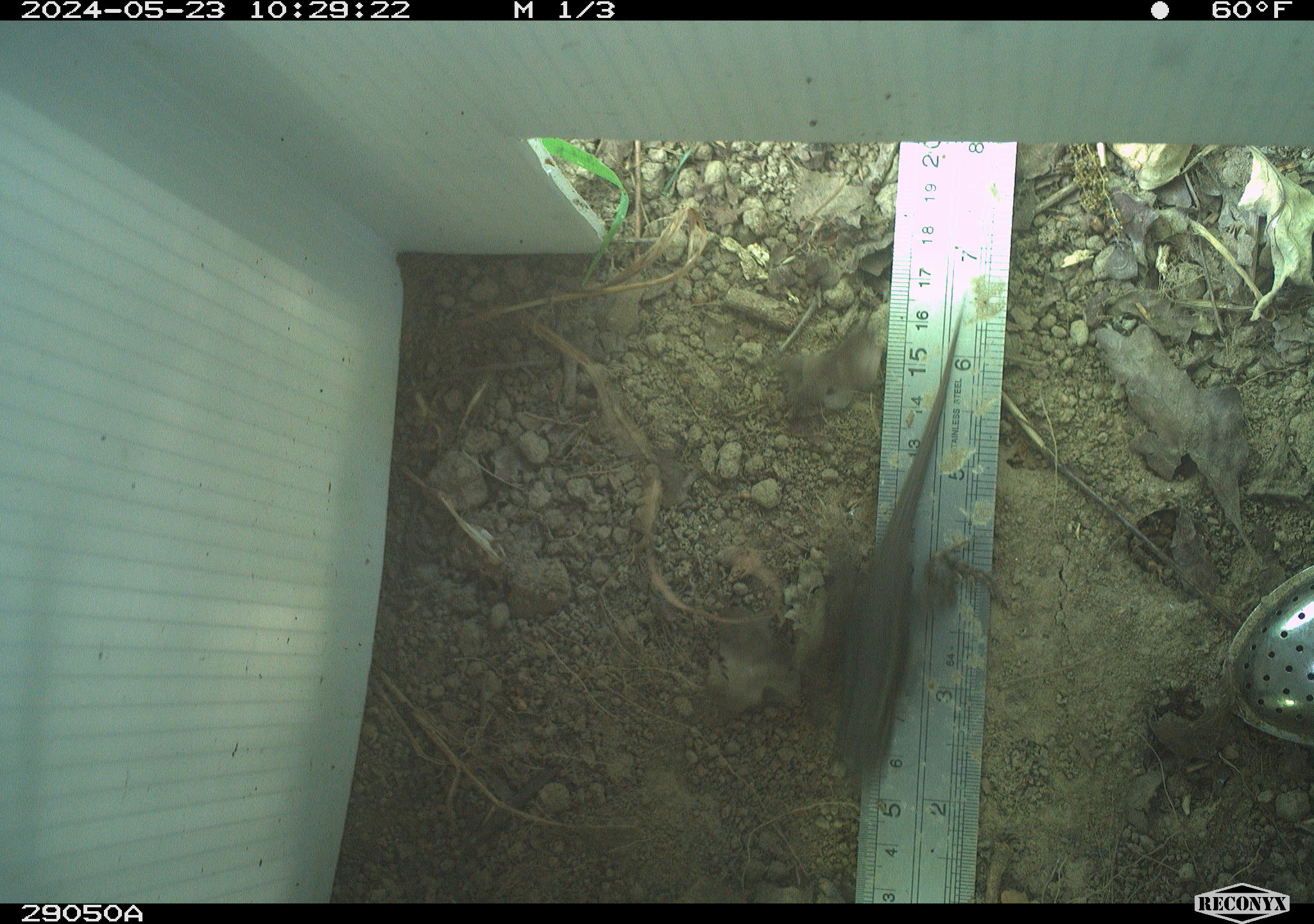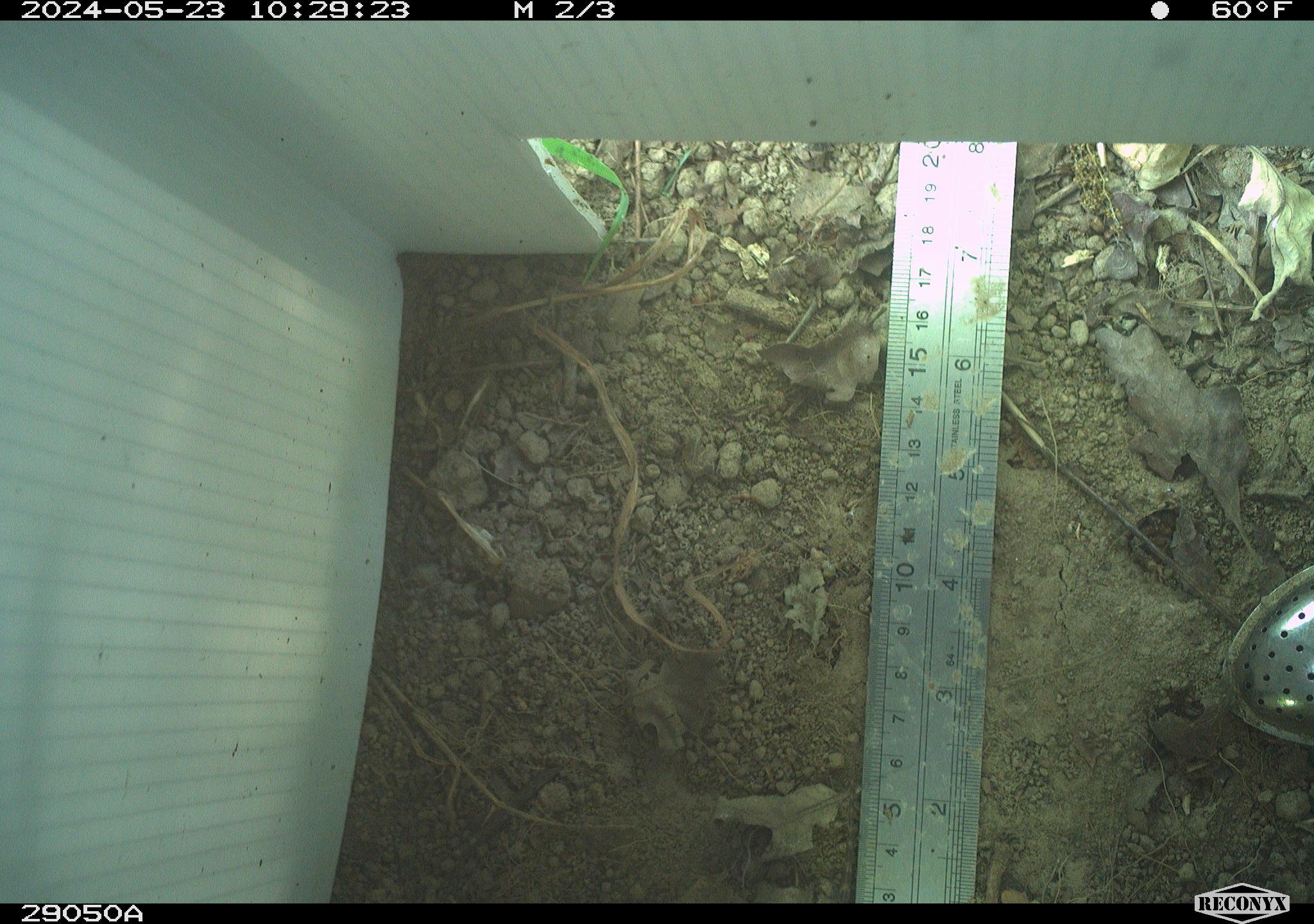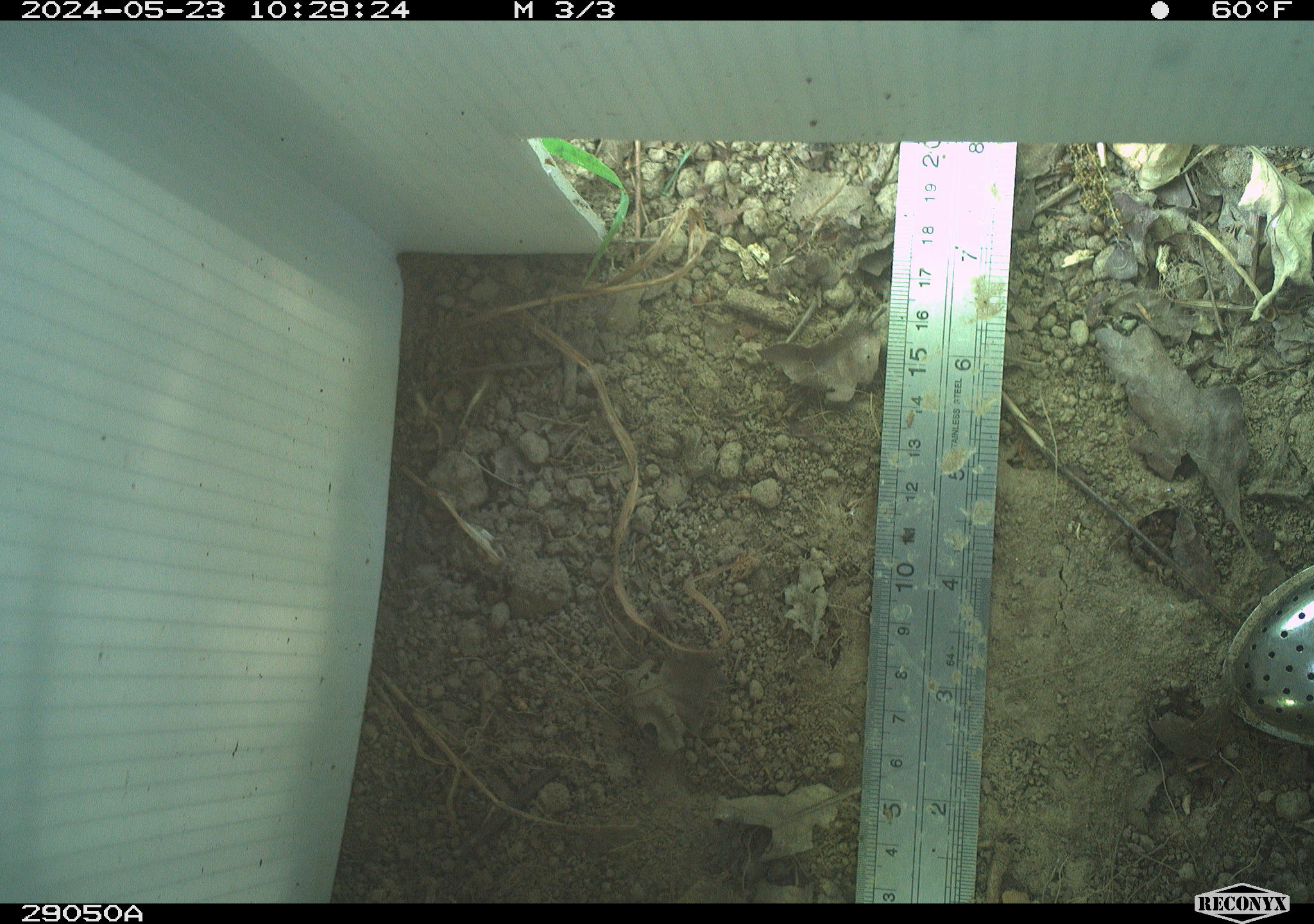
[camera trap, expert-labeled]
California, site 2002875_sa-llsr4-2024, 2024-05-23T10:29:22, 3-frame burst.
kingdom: Animalia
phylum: Chordata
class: Reptilia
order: Squamata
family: Phrynosomatidae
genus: Sceloporus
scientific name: Sceloporus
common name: spiny lizards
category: sceloporus species